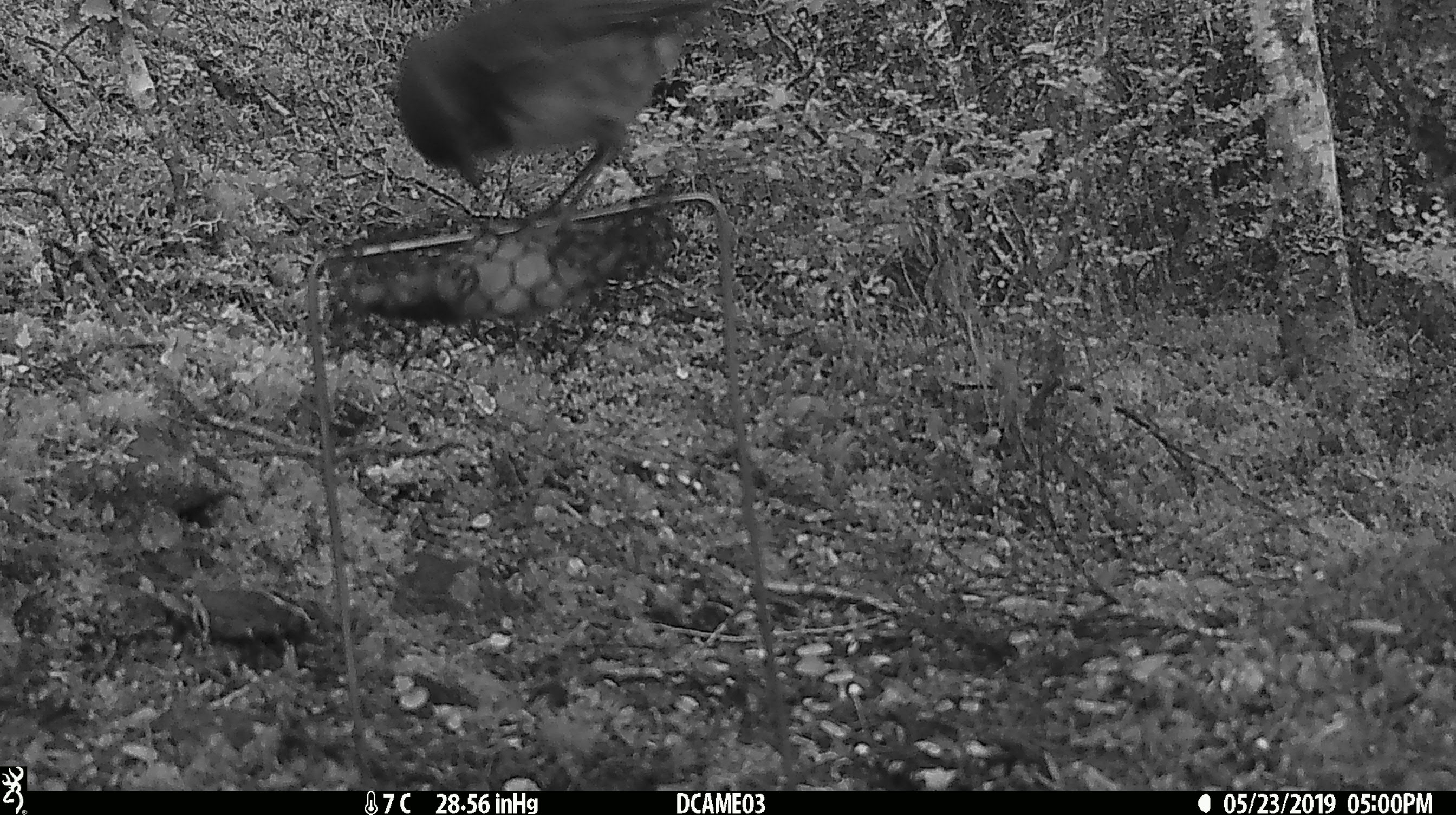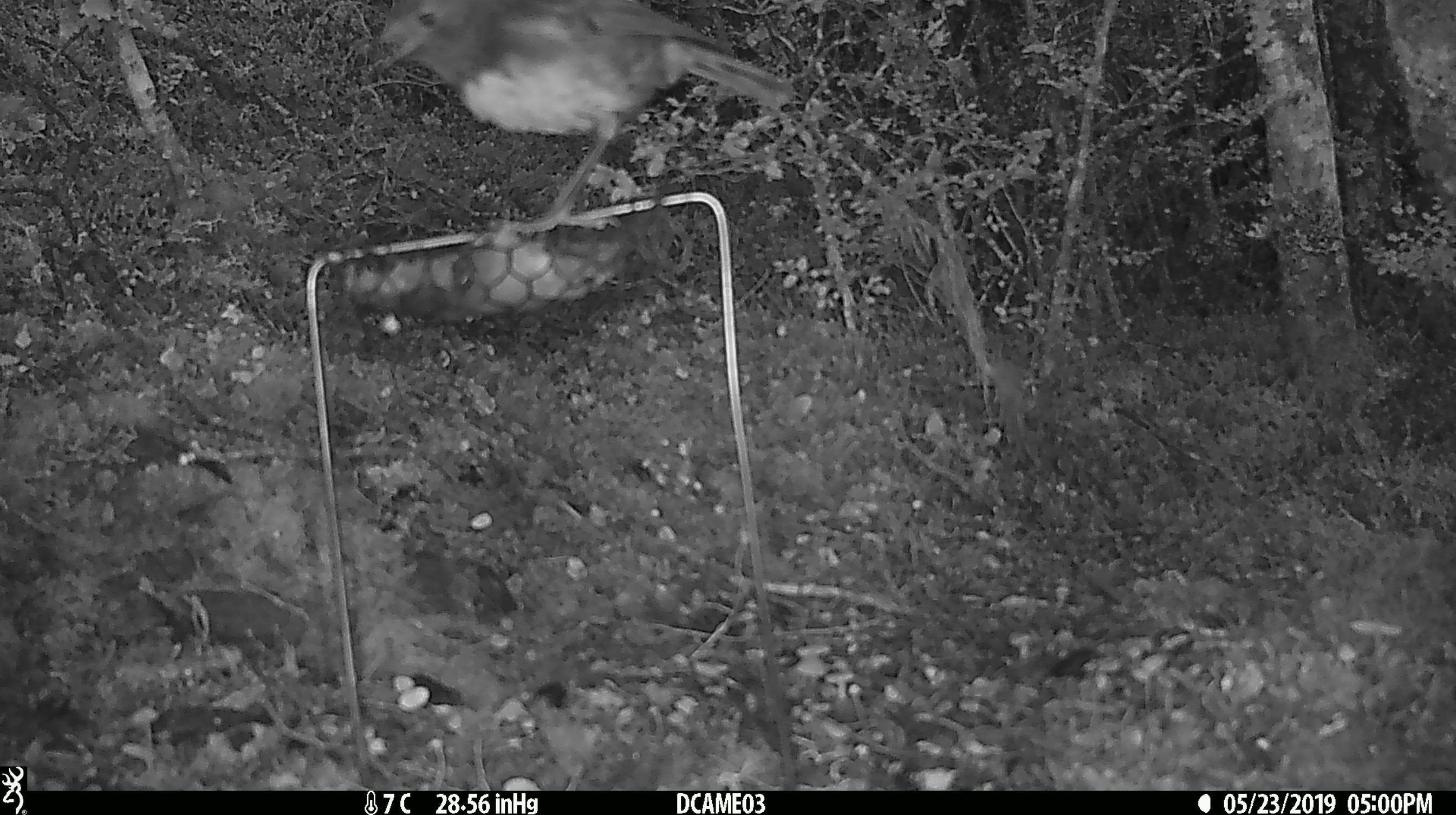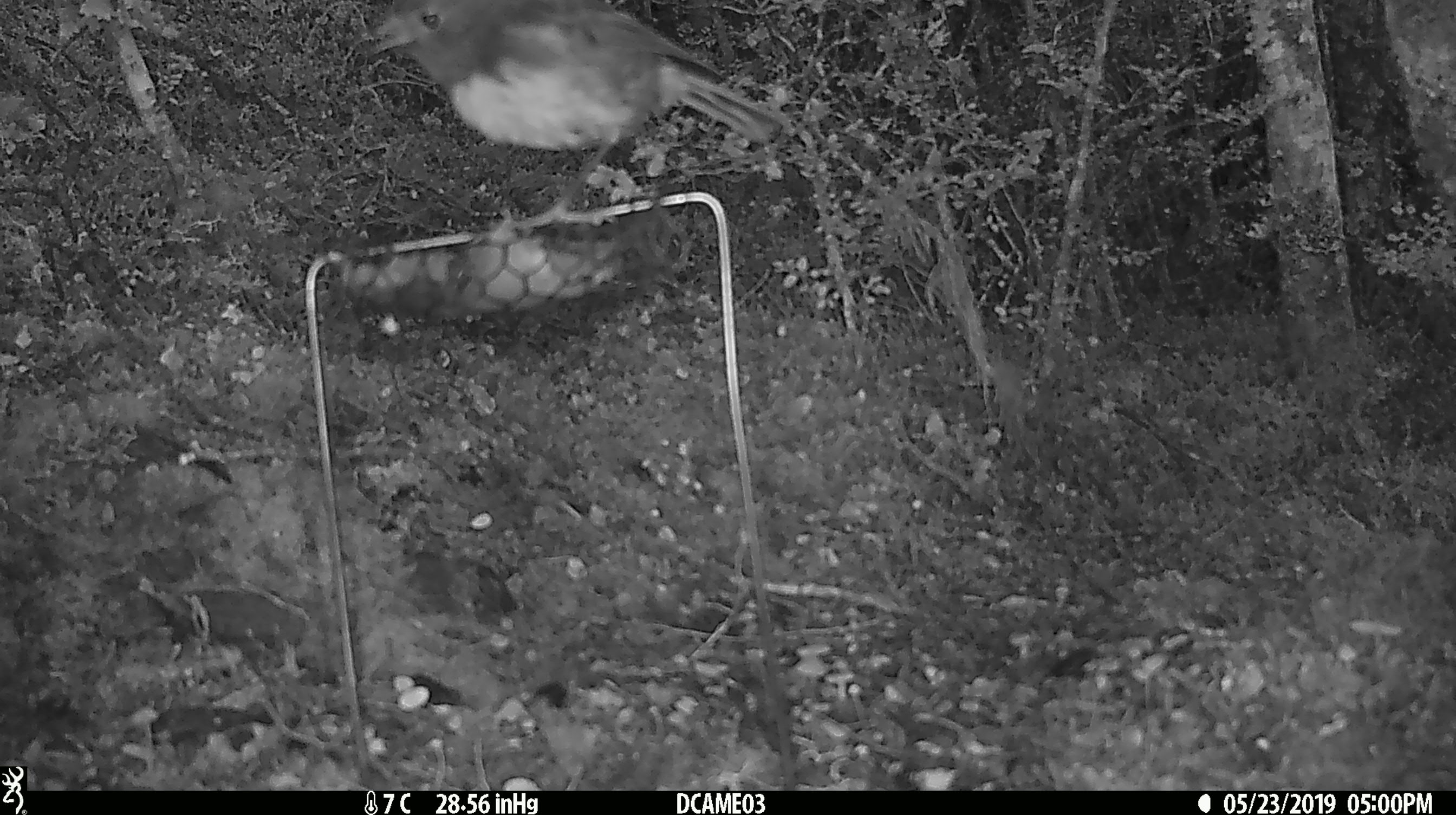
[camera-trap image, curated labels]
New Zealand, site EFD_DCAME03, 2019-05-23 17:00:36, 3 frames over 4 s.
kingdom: Animalia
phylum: Chordata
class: Aves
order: Passeriformes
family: Petroicidae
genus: Petroica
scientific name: Petroica australis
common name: new zealand robin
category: robin